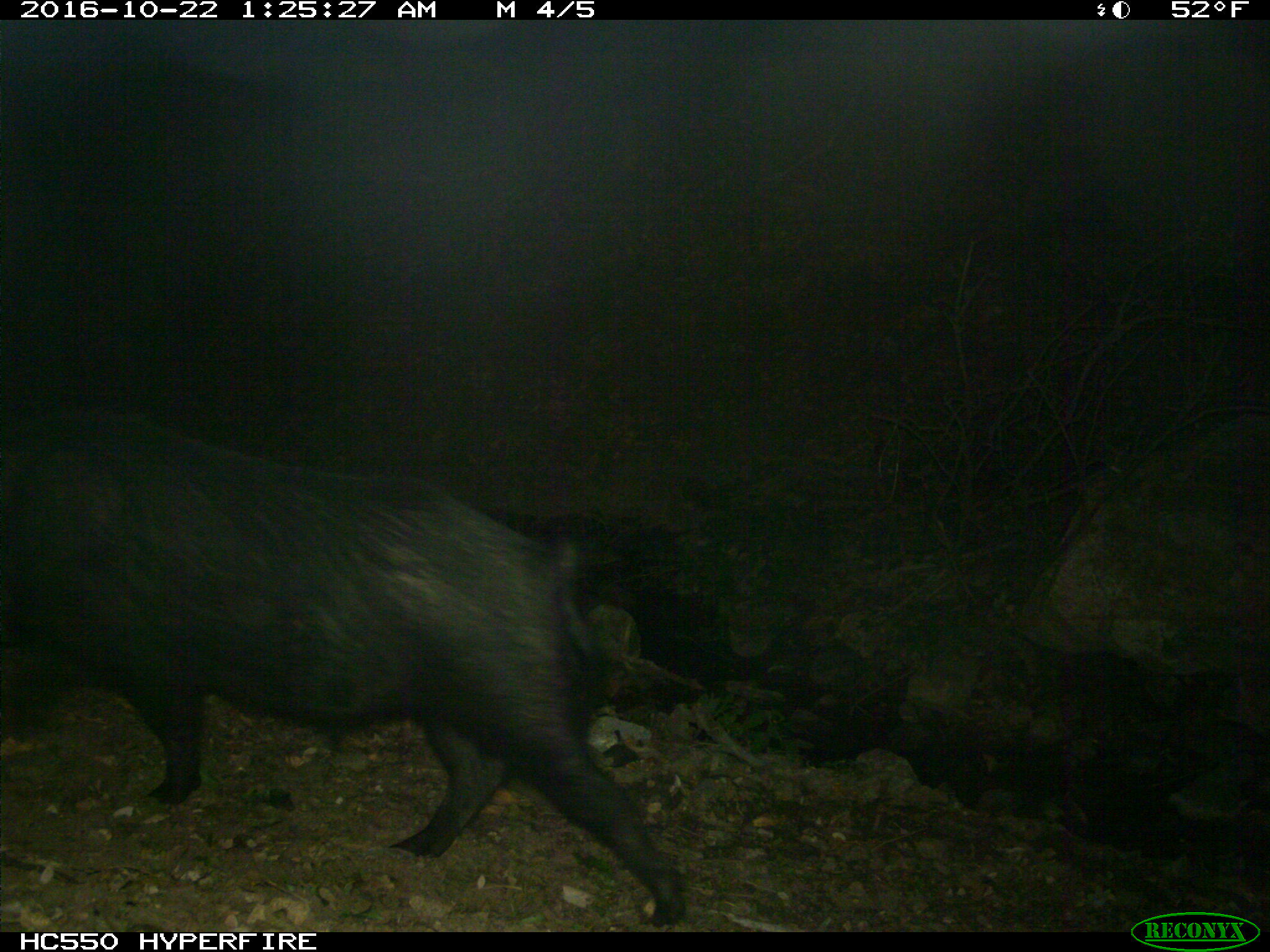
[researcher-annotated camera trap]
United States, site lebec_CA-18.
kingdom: Animalia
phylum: Chordata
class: Mammalia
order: Artiodactyla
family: Suidae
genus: Sus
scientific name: Sus scrofa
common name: wild boar